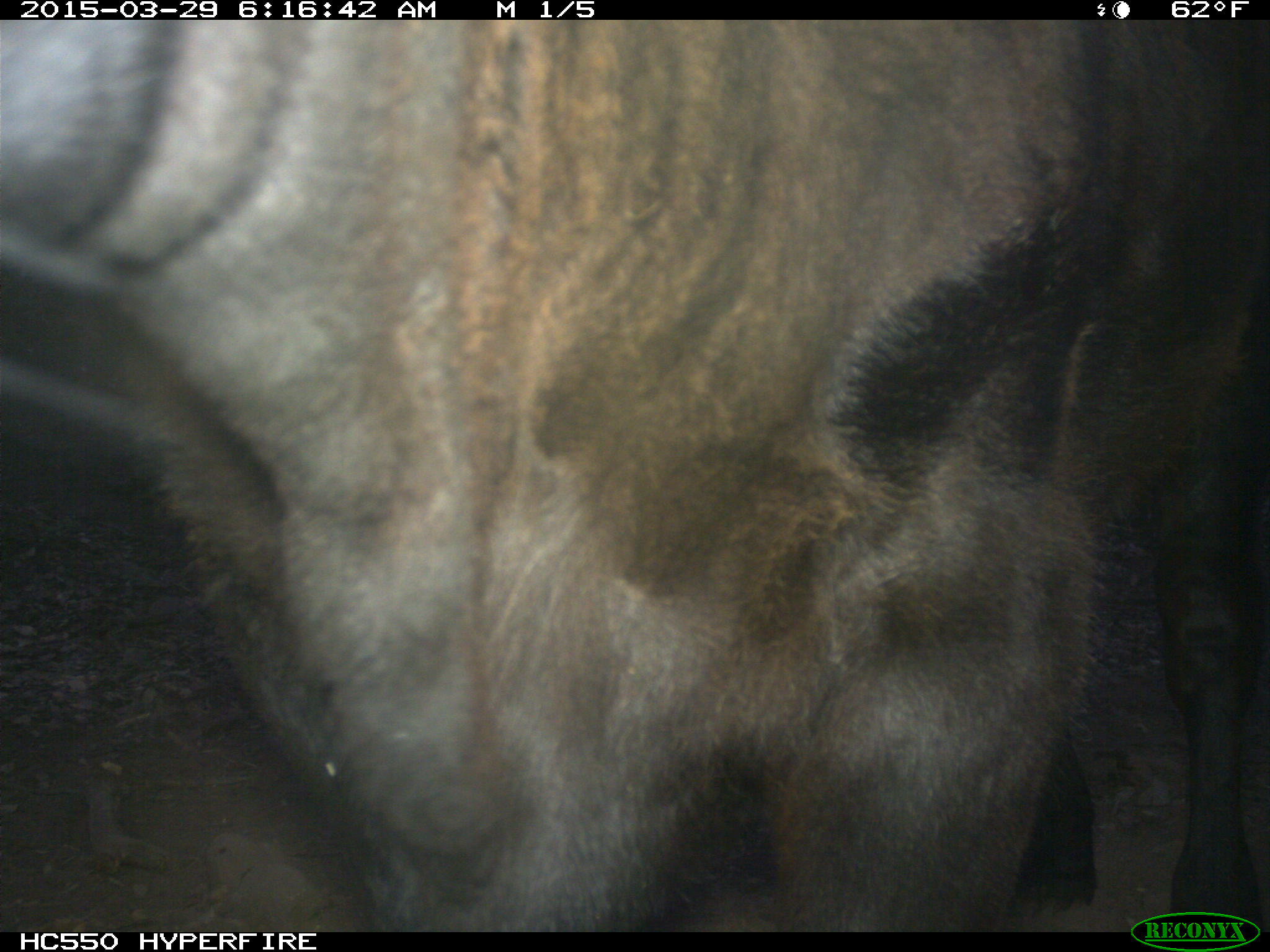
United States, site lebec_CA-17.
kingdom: Animalia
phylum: Chordata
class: Mammalia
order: Artiodactyla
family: Bovidae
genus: Bos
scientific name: Bos taurus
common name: domestic cow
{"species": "Bos taurus (domestic cow)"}